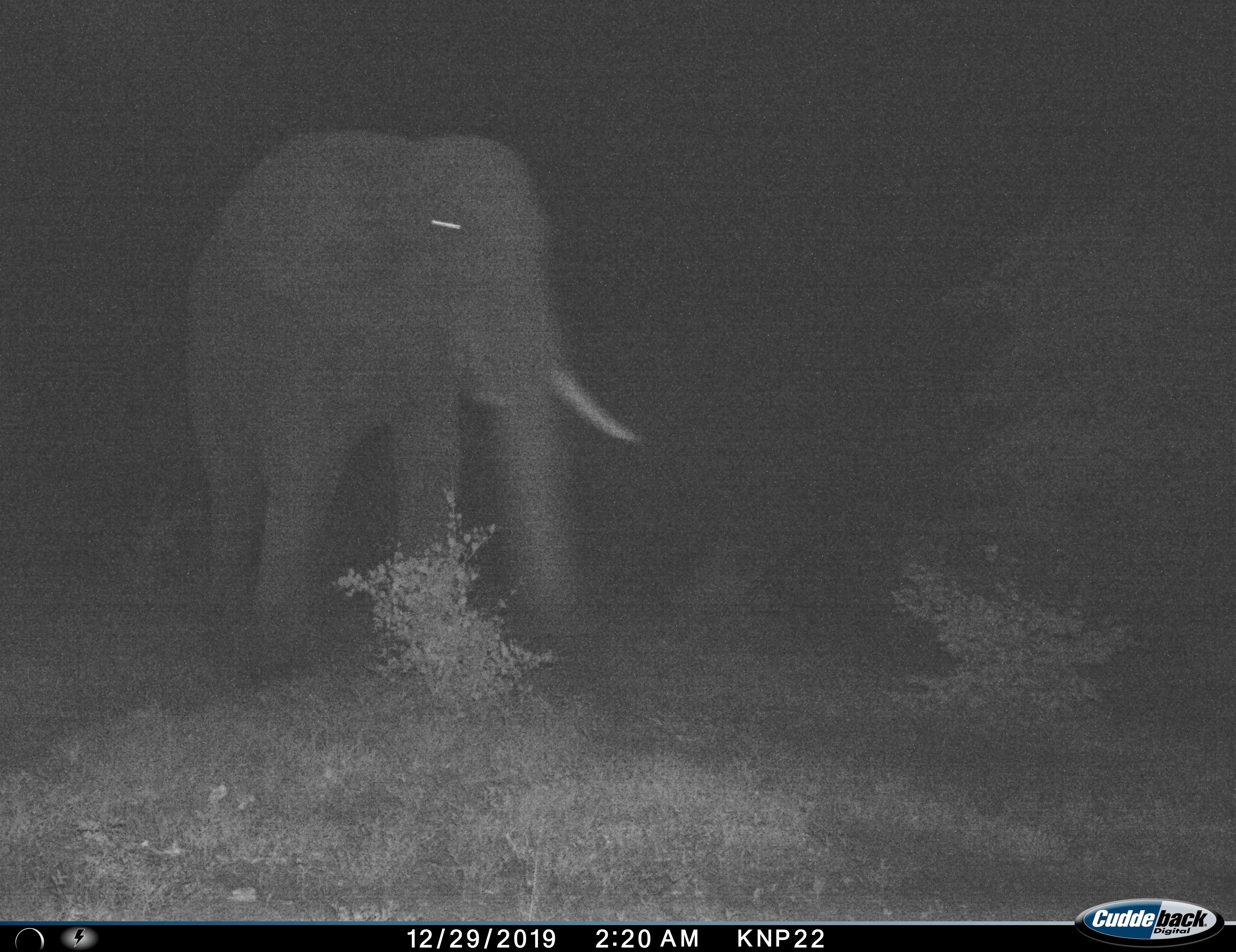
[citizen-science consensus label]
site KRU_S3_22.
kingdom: Animalia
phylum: Chordata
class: Mammalia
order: Proboscidea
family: Elephantidae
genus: Loxodonta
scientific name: Loxodonta africana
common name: african bush elephant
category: elephant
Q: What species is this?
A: Elephant (african bush elephant) (Loxodonta africana).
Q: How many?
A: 1.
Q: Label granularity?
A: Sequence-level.